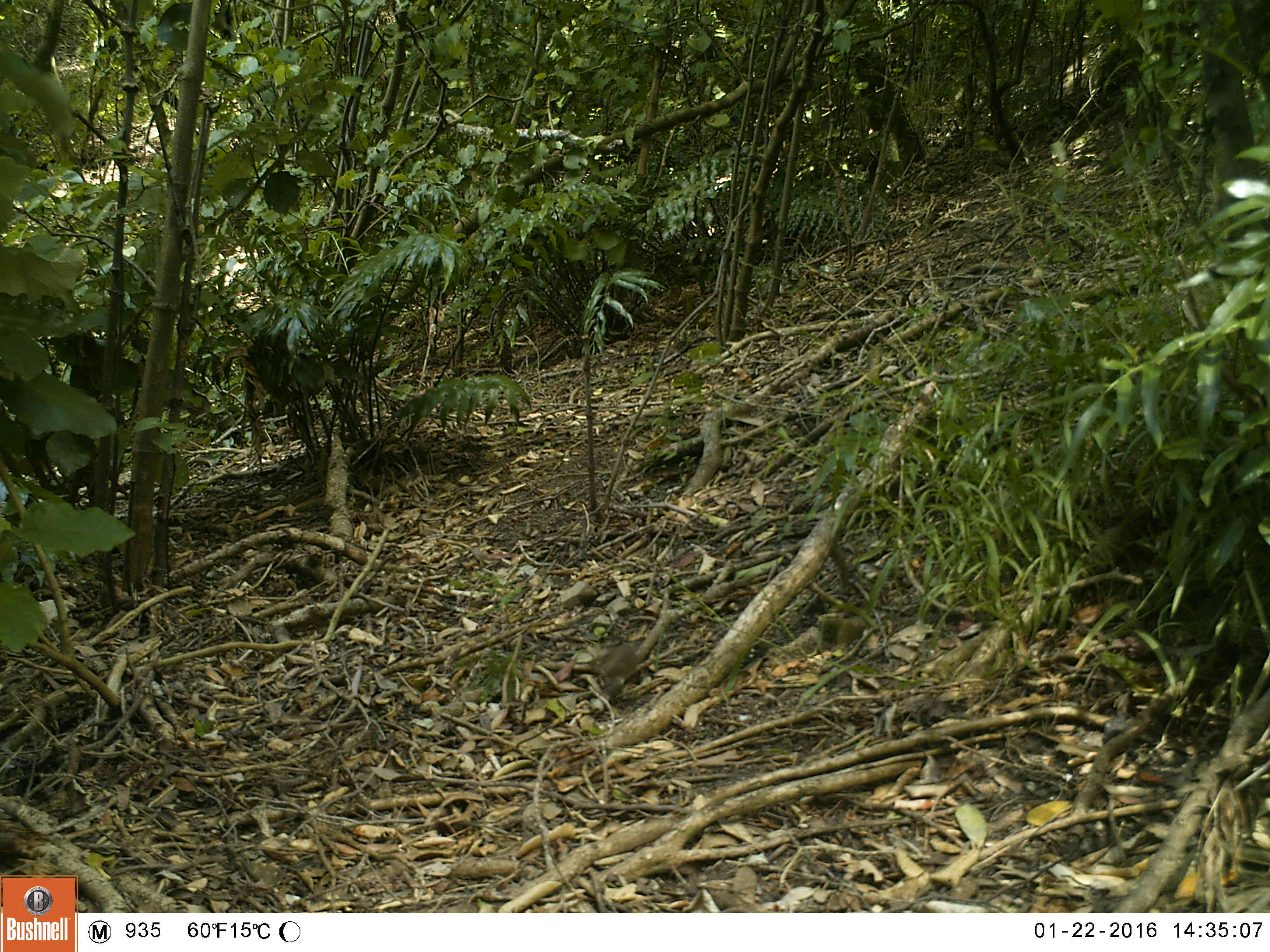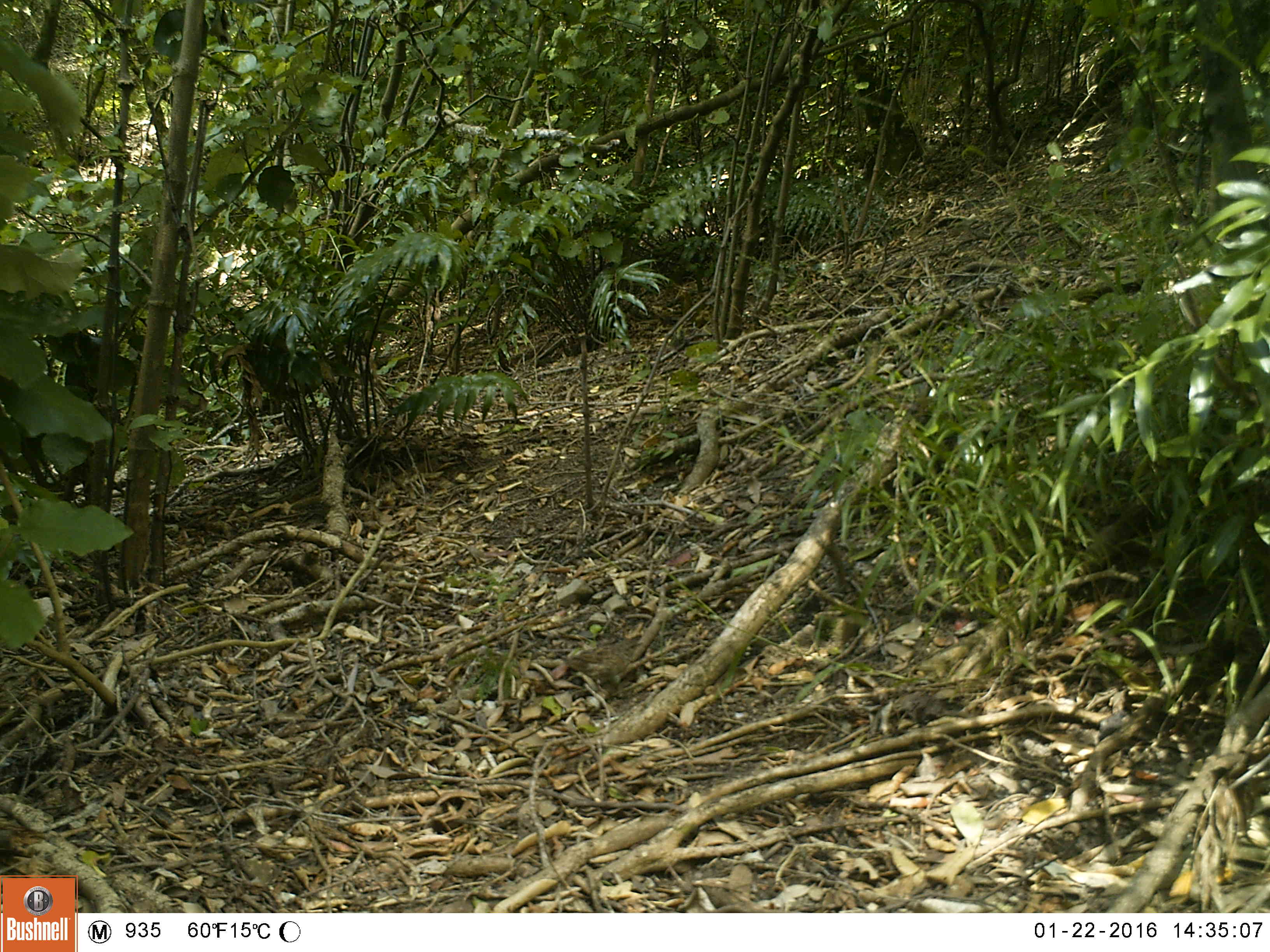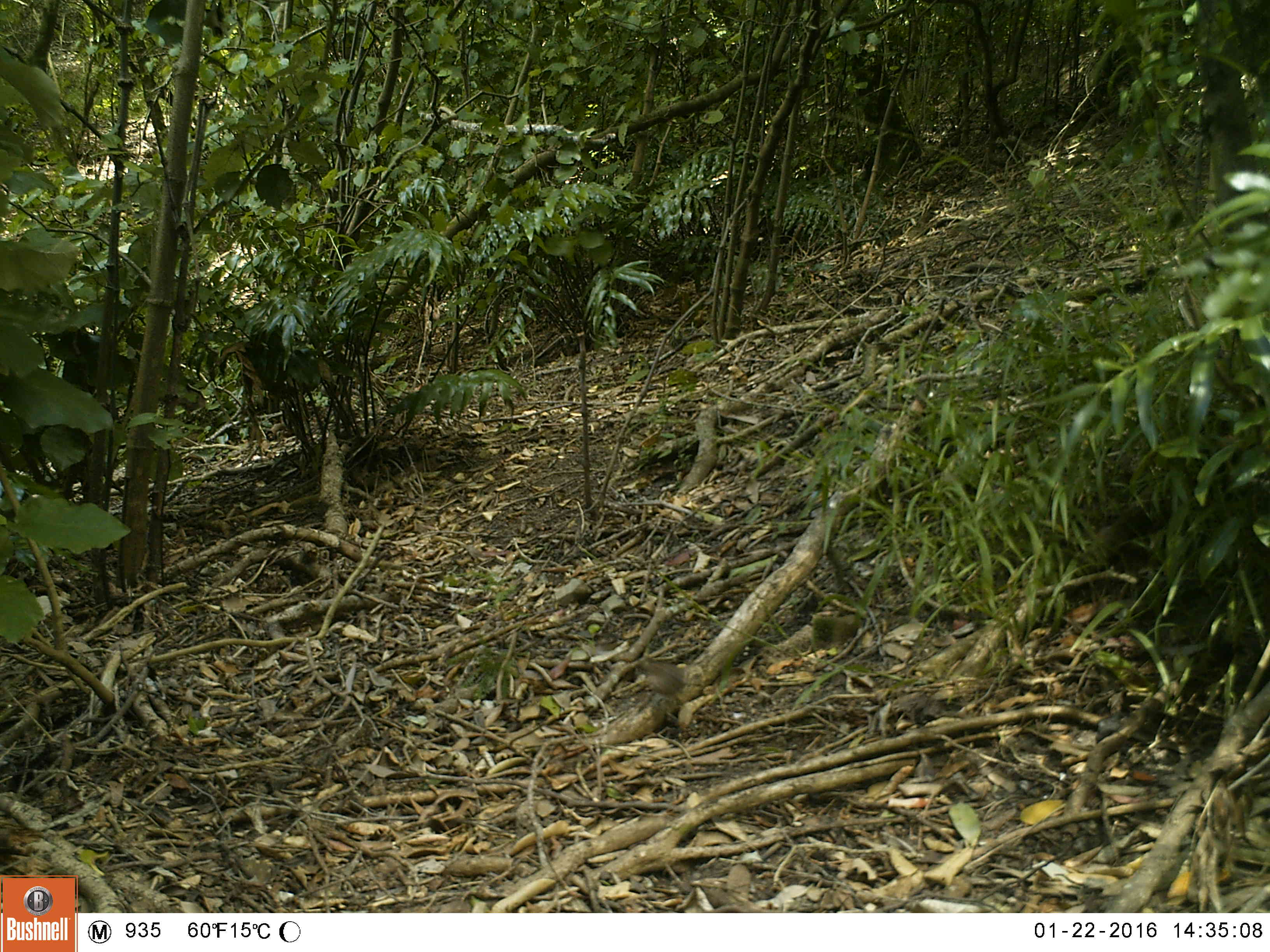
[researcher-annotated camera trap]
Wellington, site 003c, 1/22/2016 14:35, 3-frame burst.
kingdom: Animalia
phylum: Chordata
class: Aves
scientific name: Aves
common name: bird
Bird (Aves).